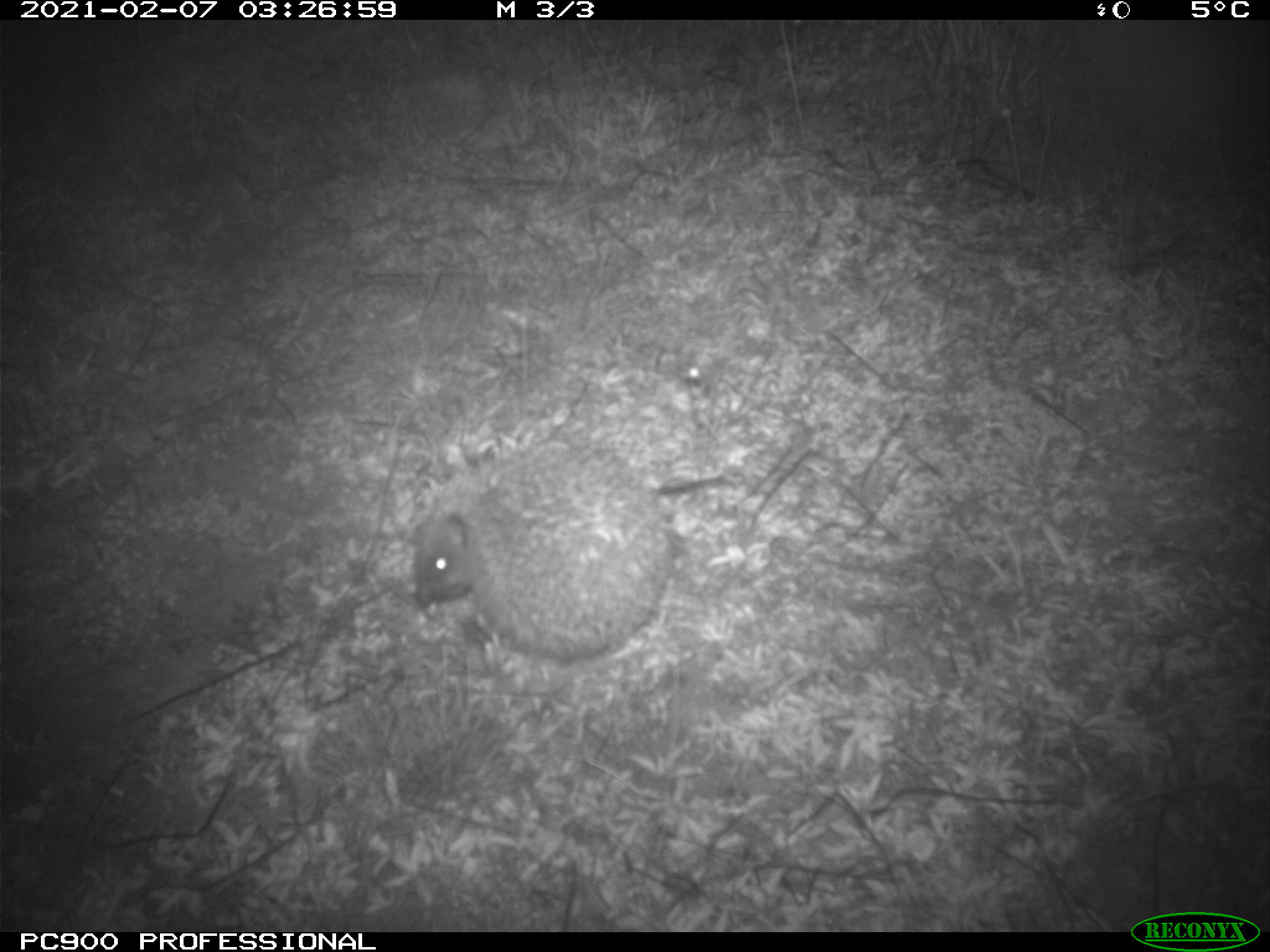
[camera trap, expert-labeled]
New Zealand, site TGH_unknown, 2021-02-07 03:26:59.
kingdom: Animalia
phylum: Chordata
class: Mammalia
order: Eulipotyphla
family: Erinaceidae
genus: Erinaceus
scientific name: Erinaceus europaeus europaeus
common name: european hedgehog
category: hedgehog